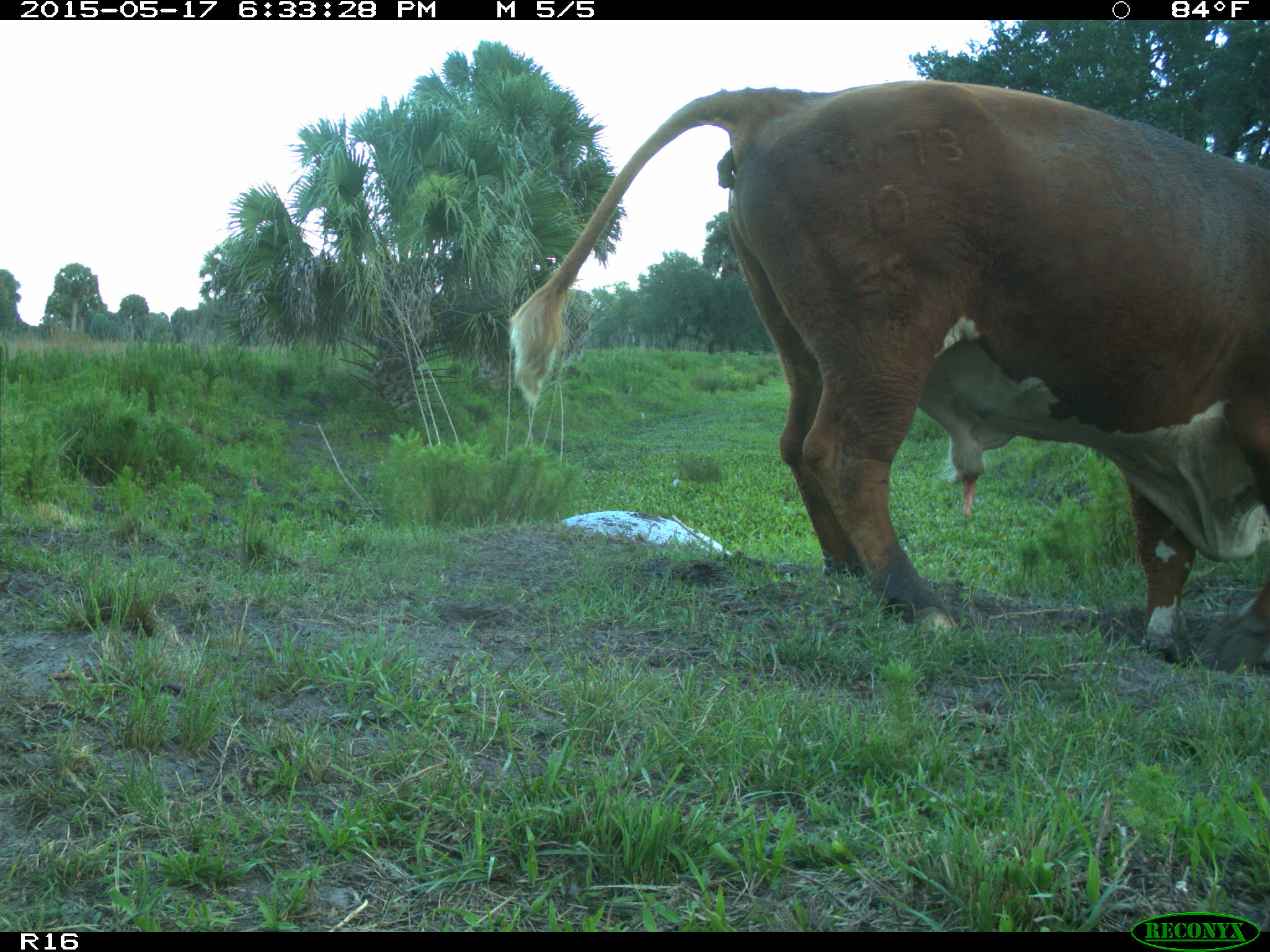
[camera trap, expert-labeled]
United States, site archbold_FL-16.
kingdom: Animalia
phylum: Chordata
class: Mammalia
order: Artiodactyla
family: Bovidae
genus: Bos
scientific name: Bos taurus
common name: domestic cow